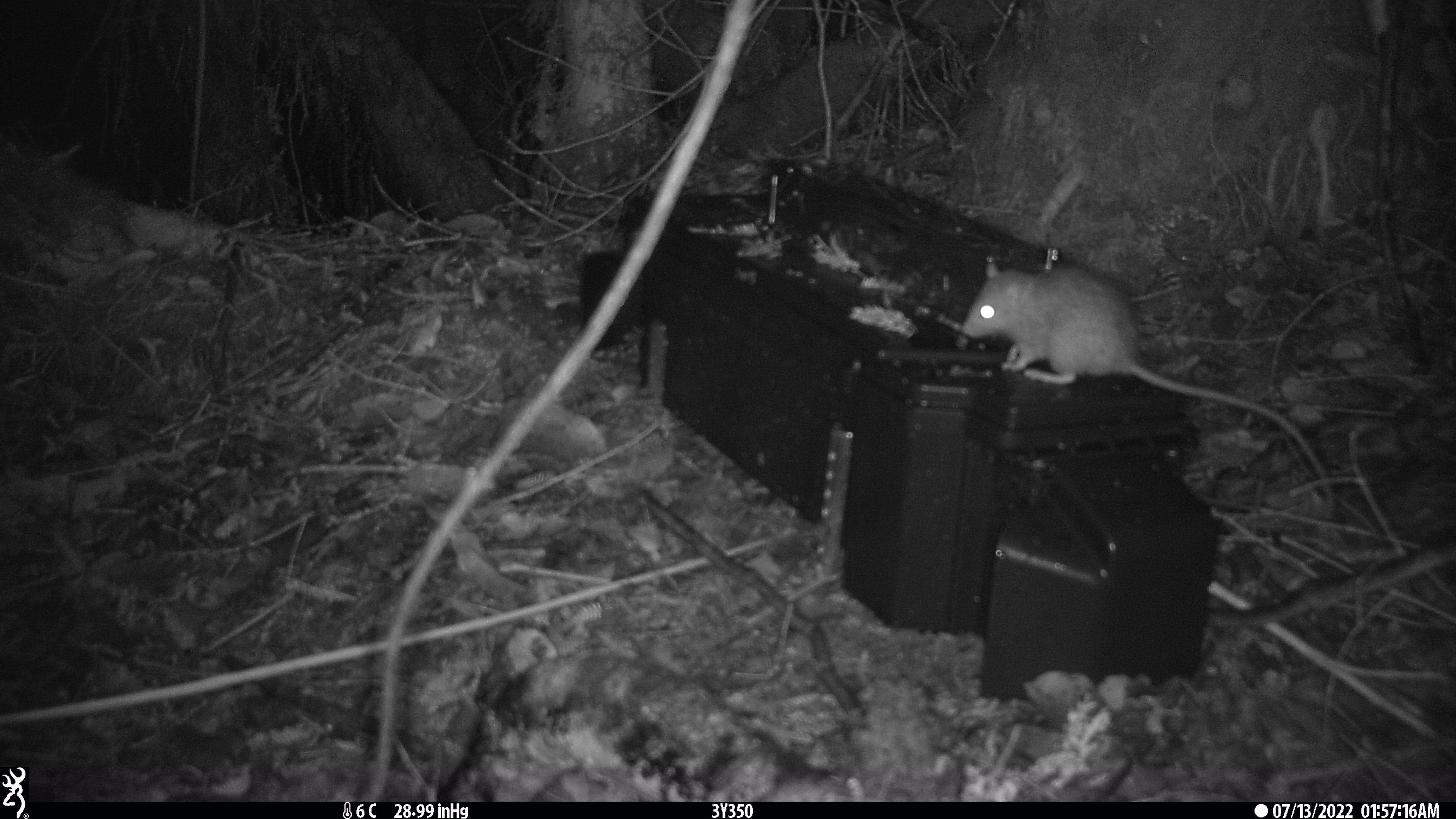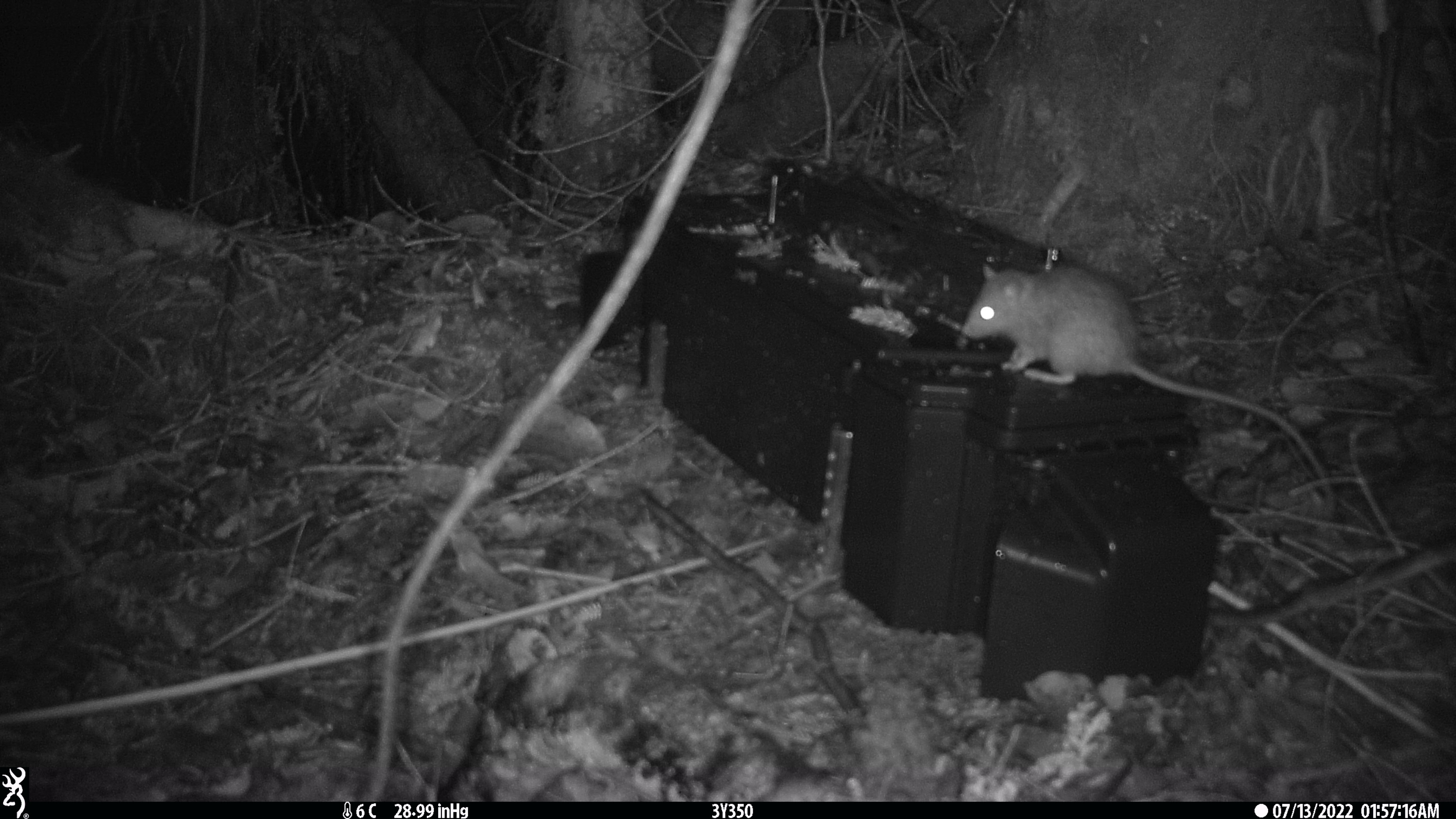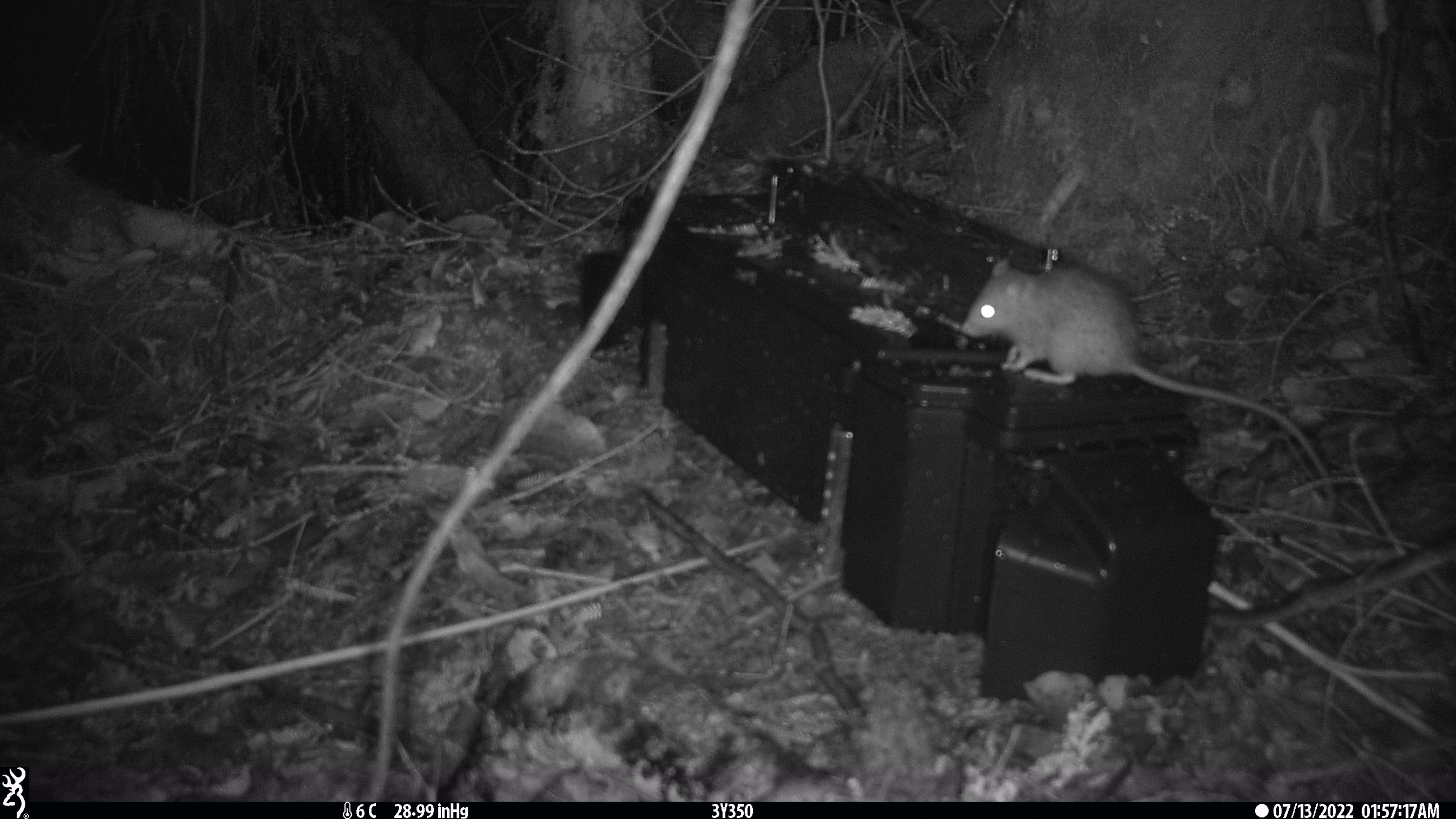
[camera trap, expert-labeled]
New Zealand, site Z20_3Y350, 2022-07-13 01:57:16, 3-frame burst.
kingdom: Animalia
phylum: Chordata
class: Mammalia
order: Rodentia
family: Muridae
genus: Rattus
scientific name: Rattus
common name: rat